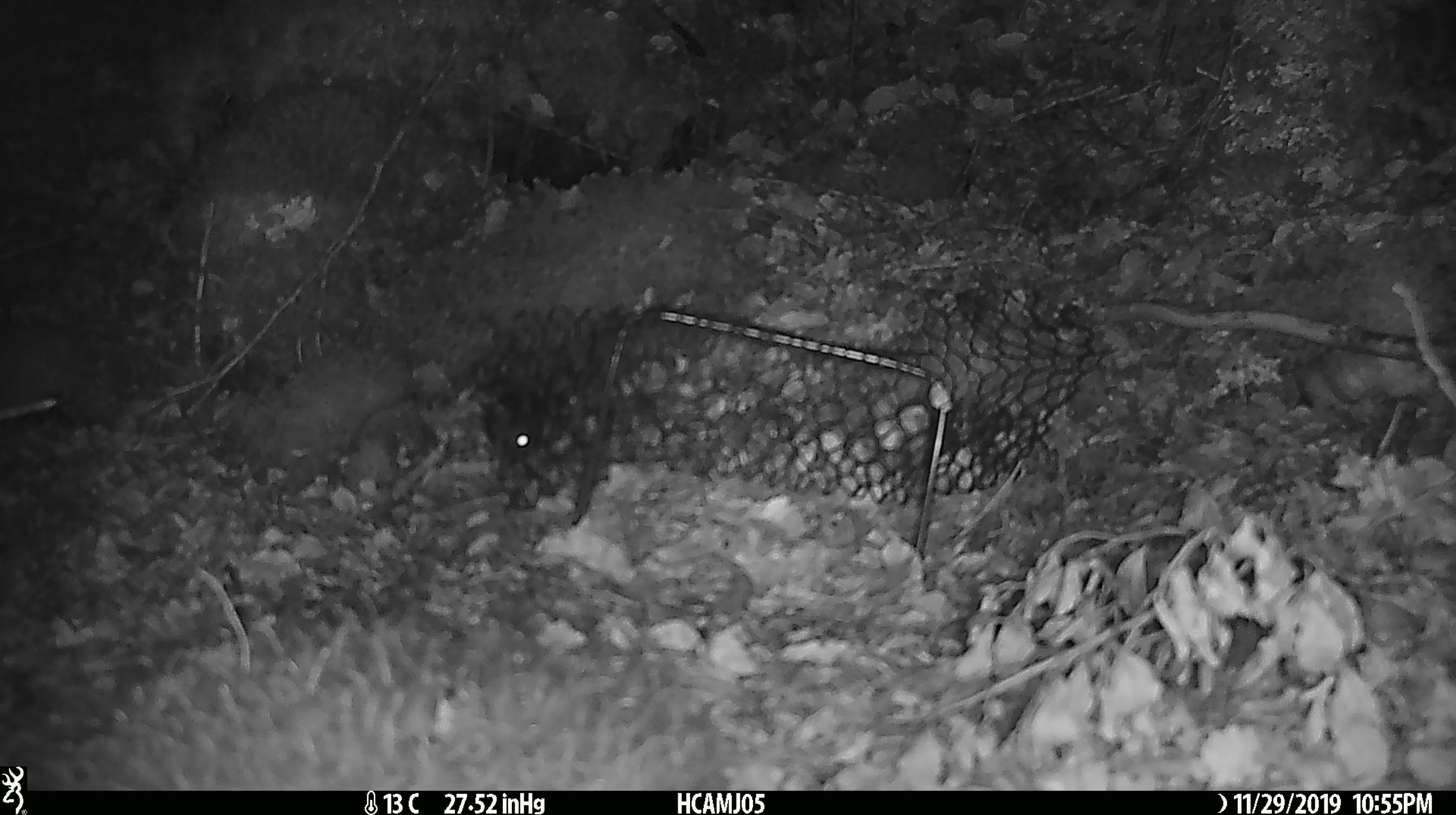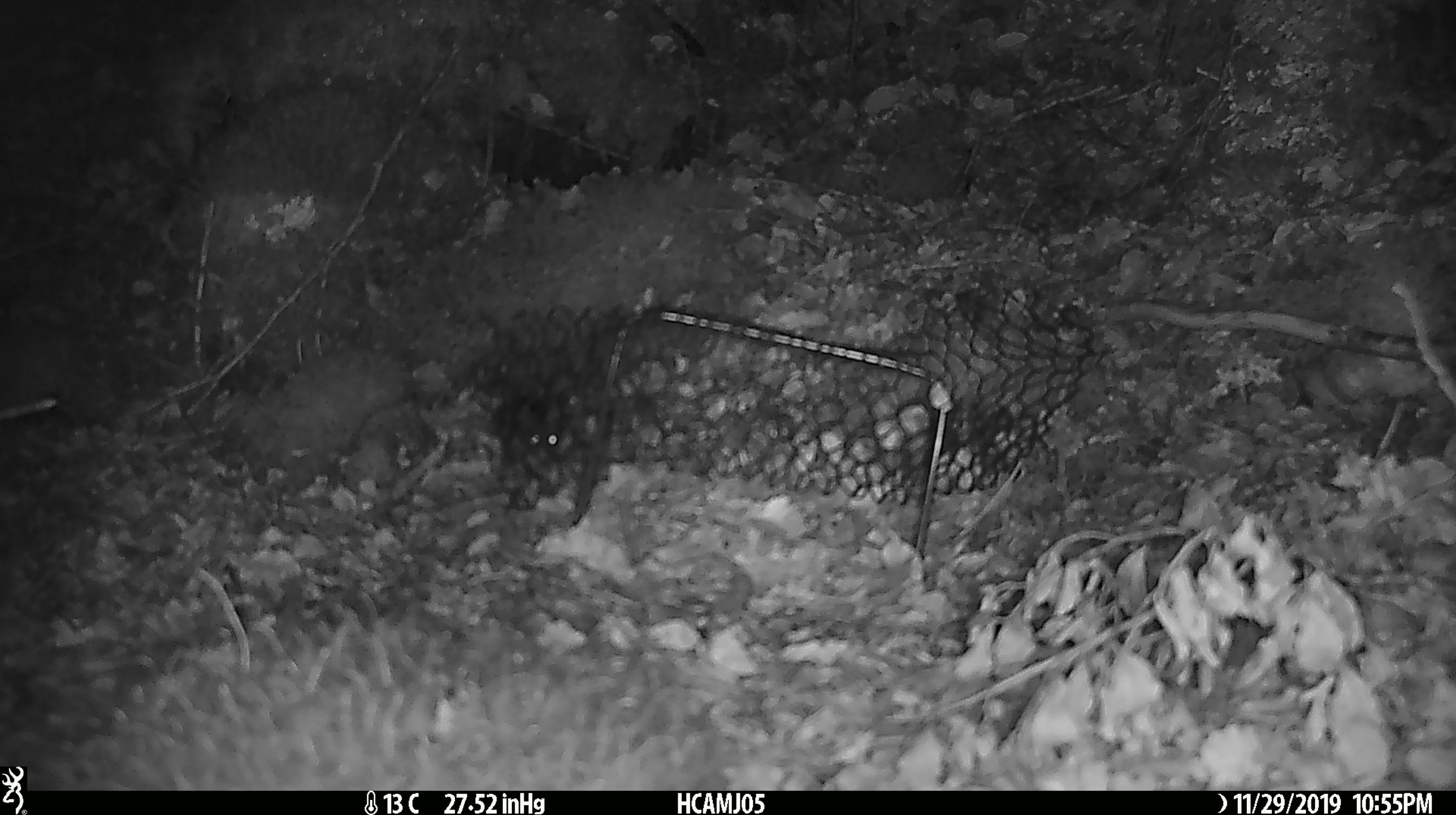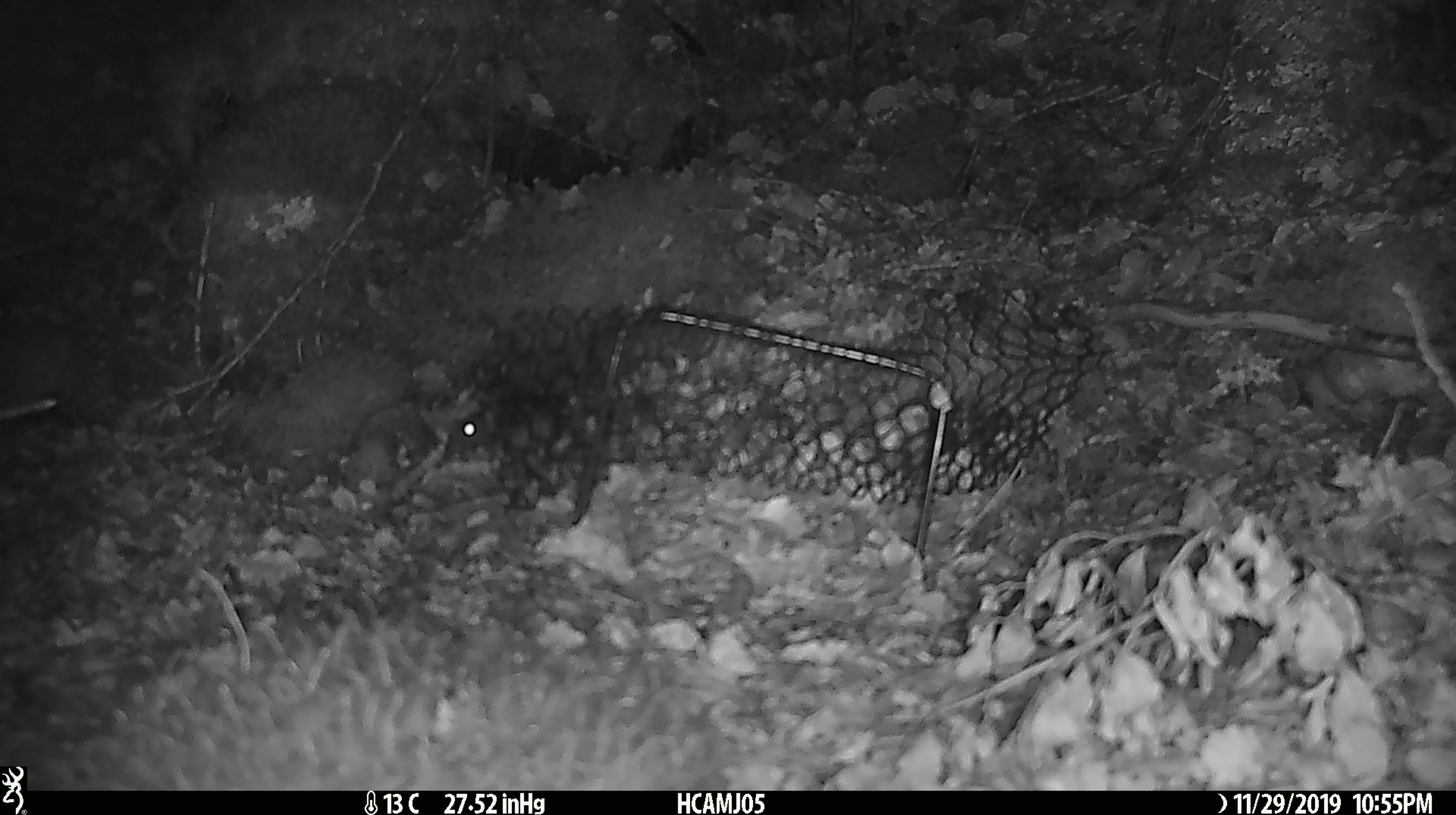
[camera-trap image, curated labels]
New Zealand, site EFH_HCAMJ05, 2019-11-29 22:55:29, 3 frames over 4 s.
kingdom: Animalia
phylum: Chordata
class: Mammalia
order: Rodentia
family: Muridae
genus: Mus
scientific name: Mus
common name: mouse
Mouse (Mus).